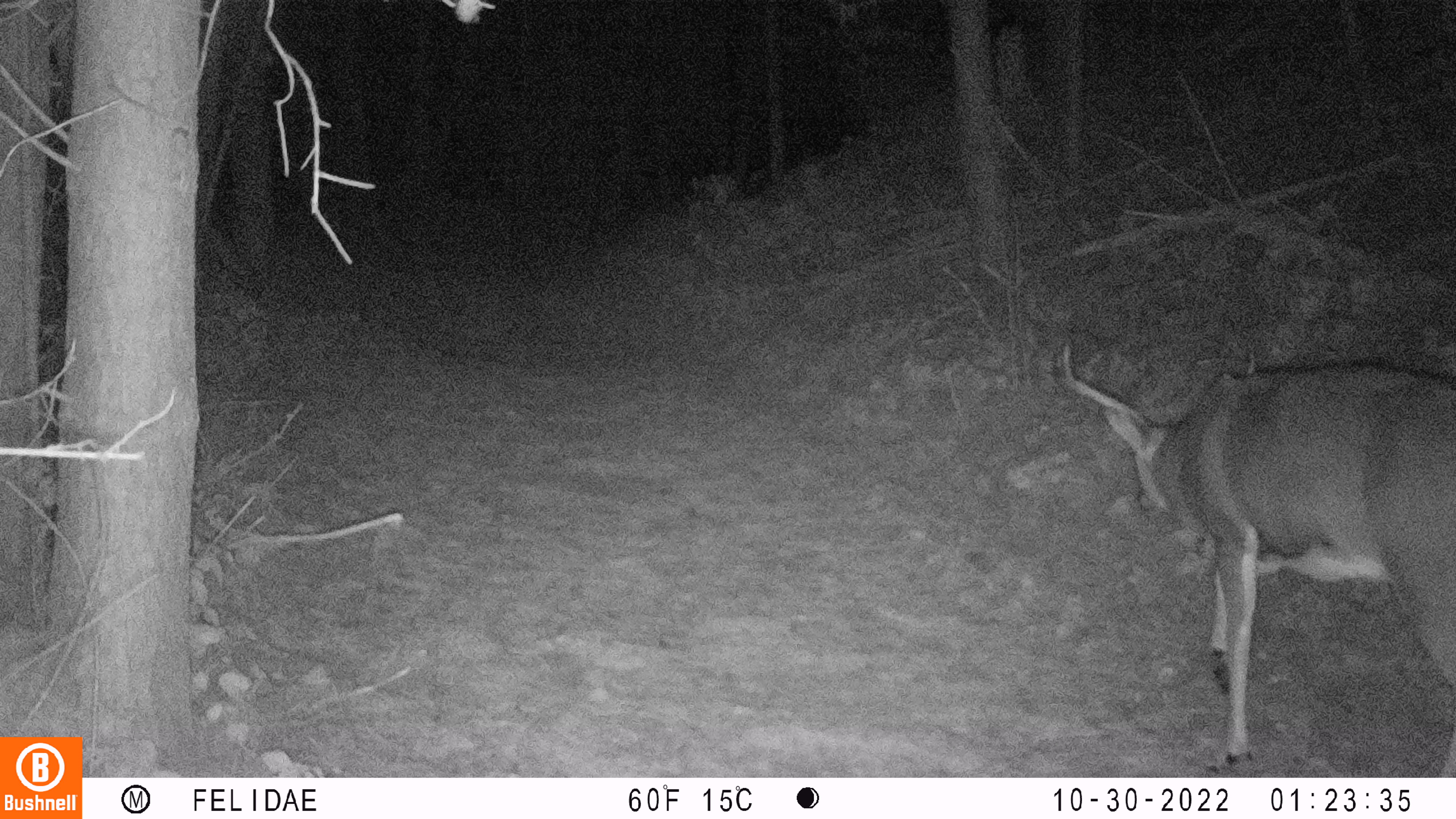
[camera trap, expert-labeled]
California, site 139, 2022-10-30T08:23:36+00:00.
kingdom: Animalia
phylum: Chordata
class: Mammalia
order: Artiodactyla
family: Cervidae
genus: Odocoileus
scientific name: Odocoileus hemionus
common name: mule deer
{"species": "mule deer (Odocoileus hemionus)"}